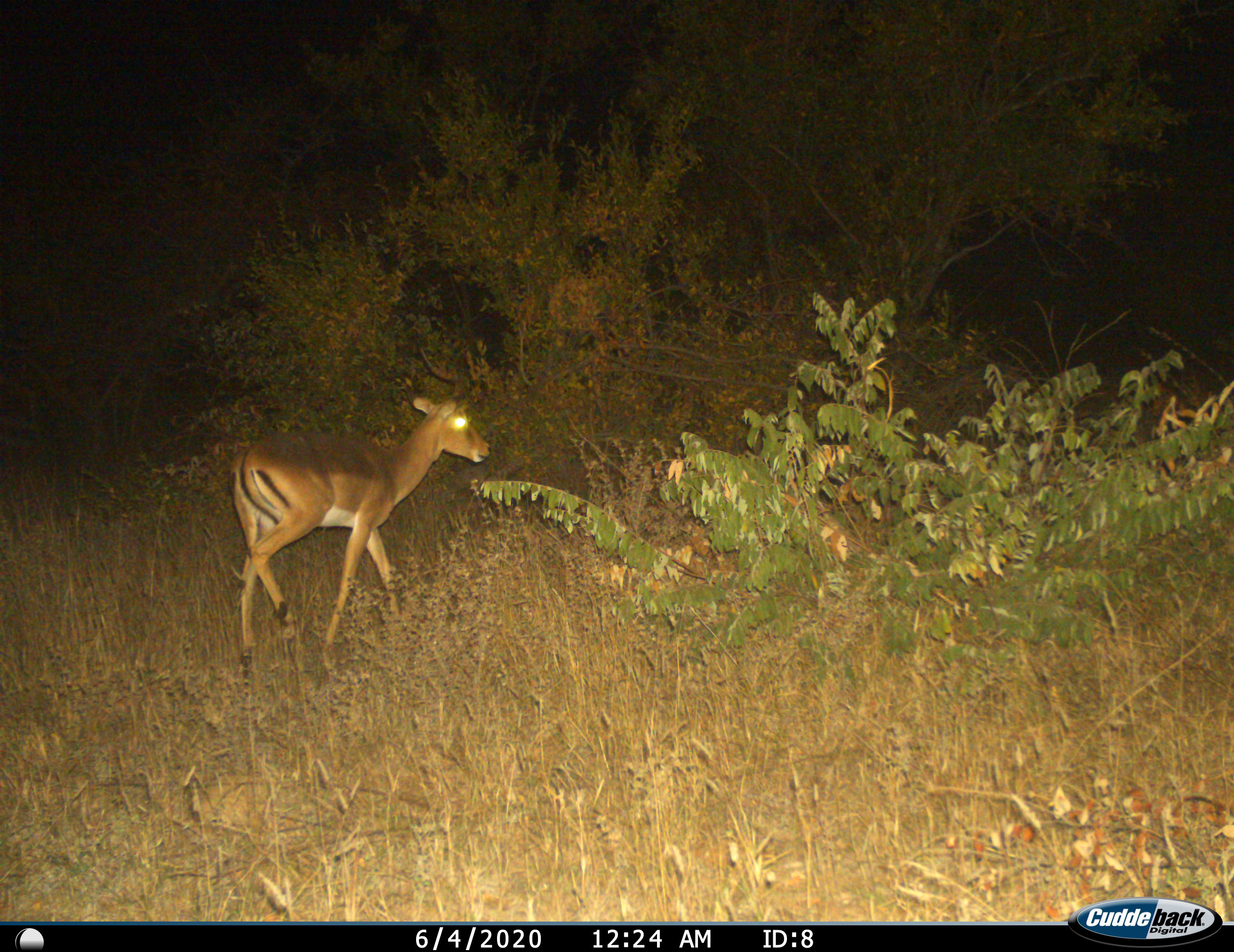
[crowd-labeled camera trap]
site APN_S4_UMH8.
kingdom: Animalia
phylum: Chordata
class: Mammalia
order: Artiodactyla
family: Bovidae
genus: Aepyceros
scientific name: Aepyceros melampus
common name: impala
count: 1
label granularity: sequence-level